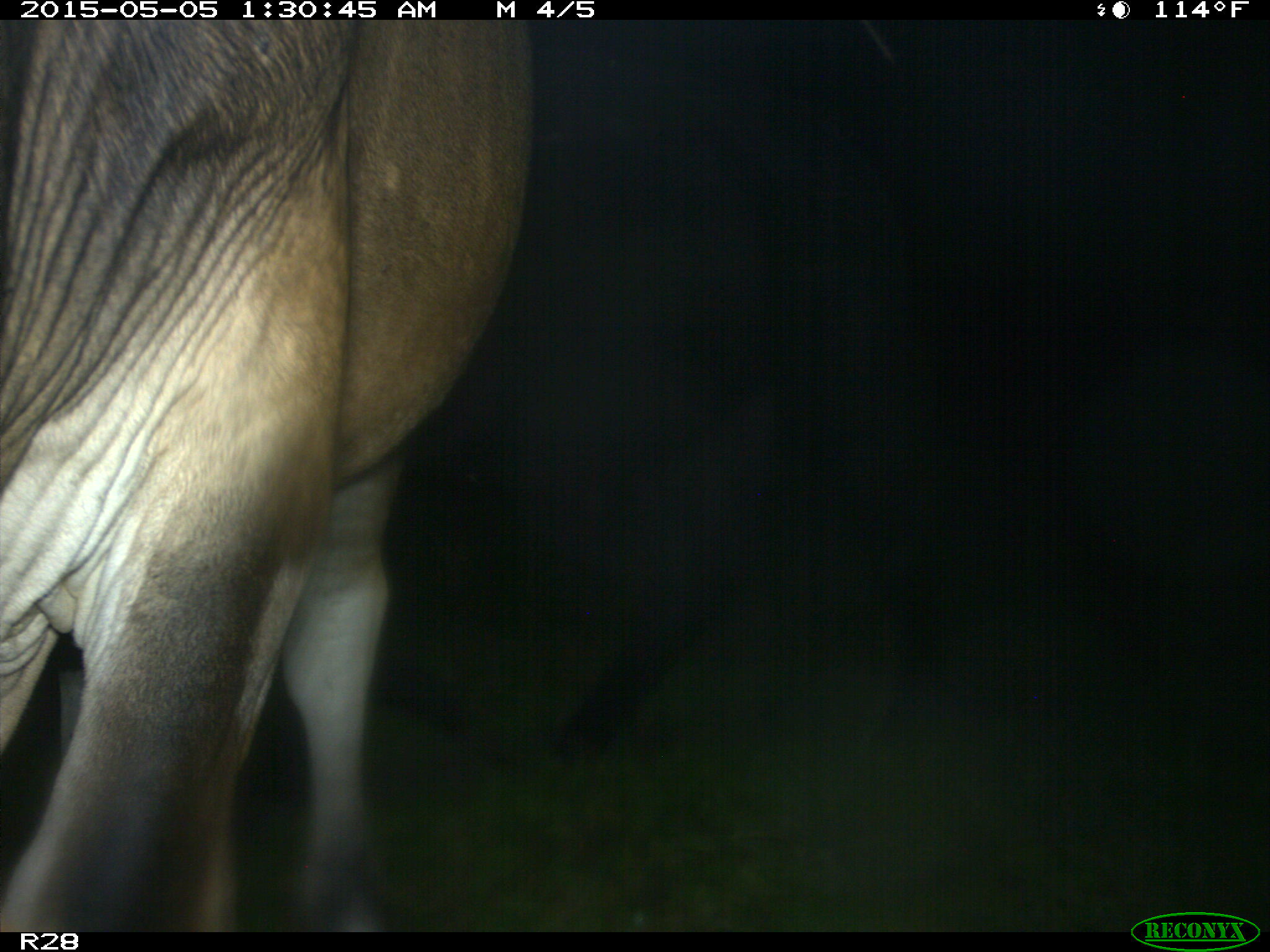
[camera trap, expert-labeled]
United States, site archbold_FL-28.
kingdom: Animalia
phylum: Chordata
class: Mammalia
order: Artiodactyla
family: Bovidae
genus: Bos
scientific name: Bos taurus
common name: domestic cow